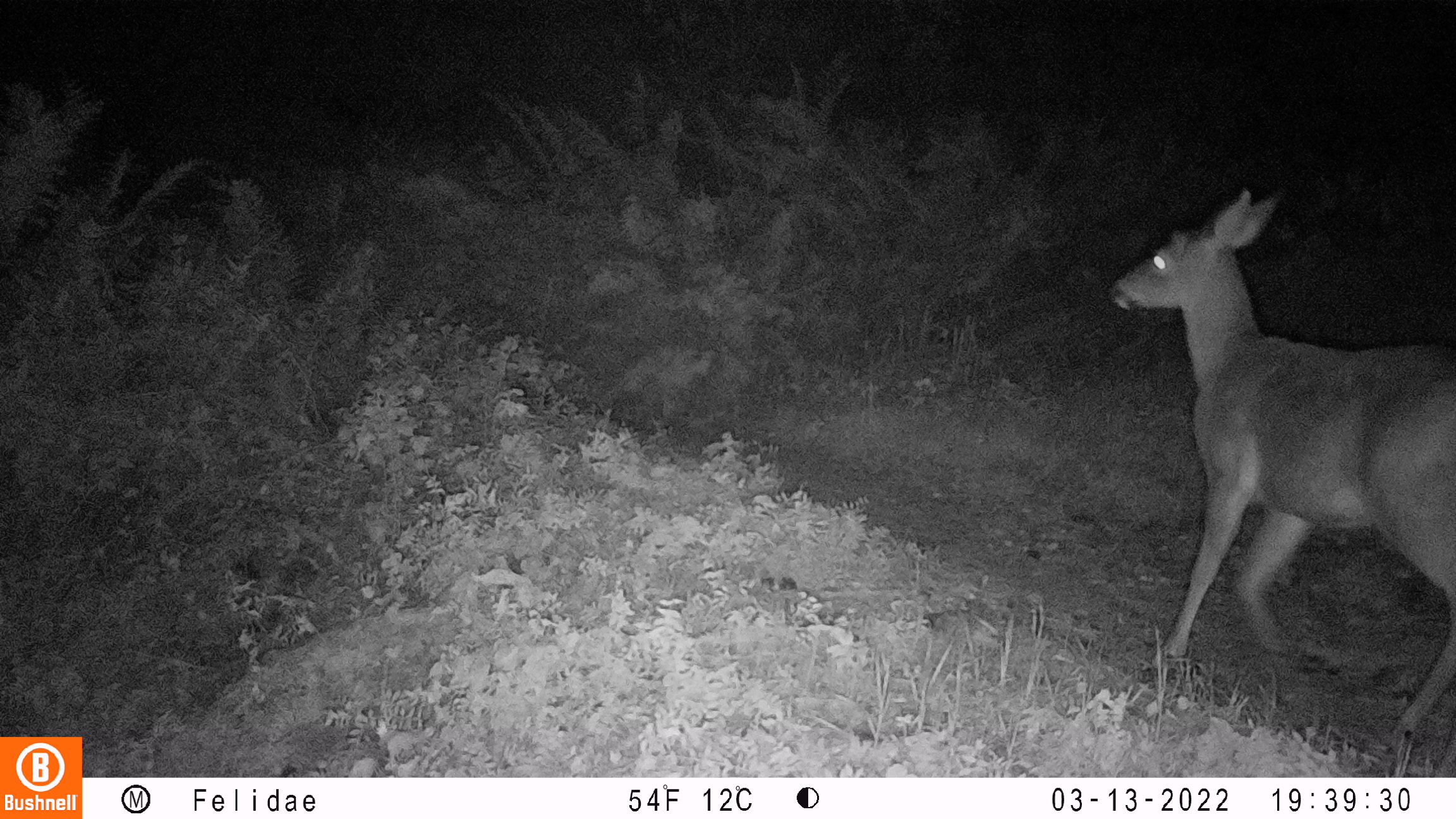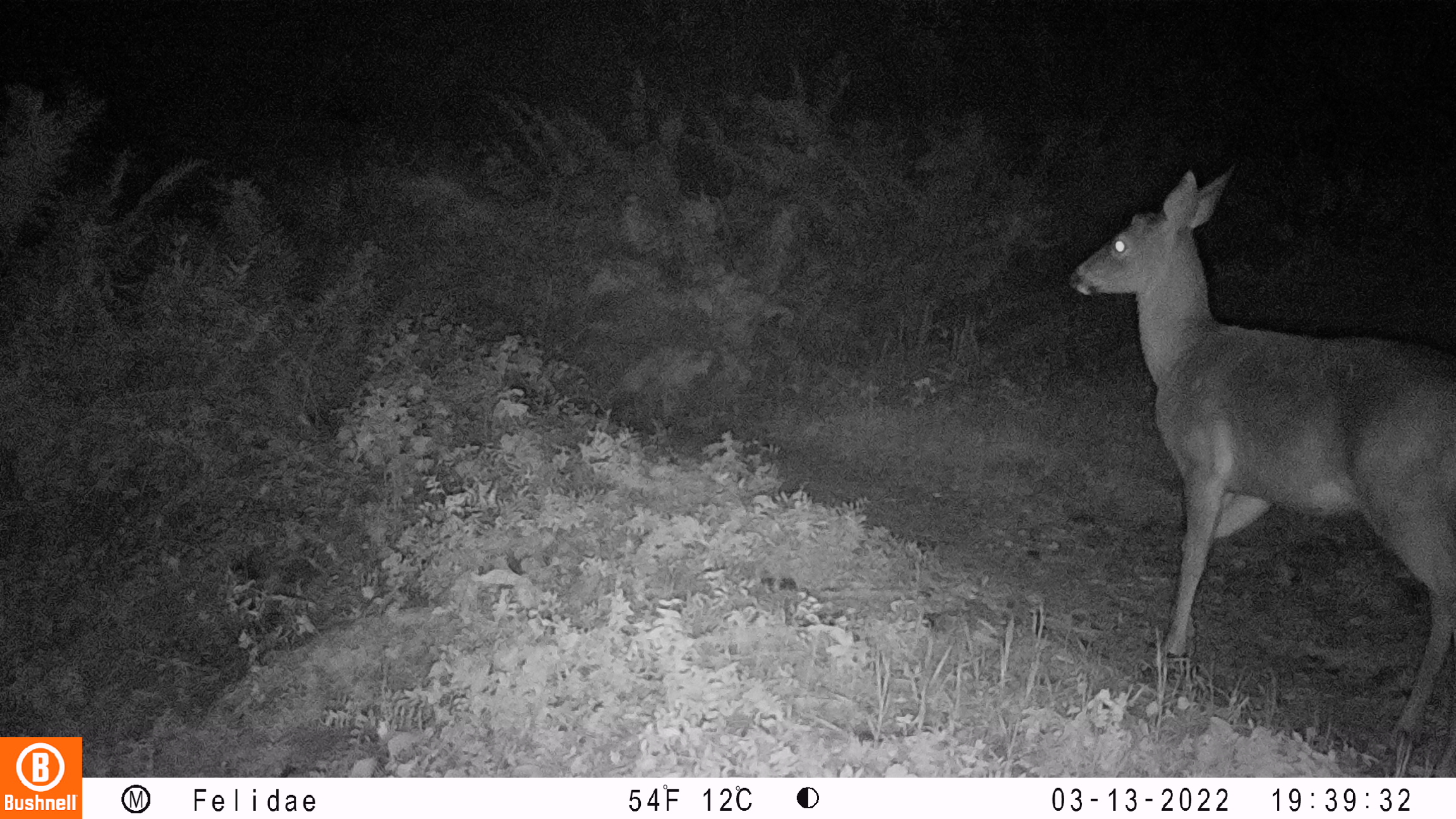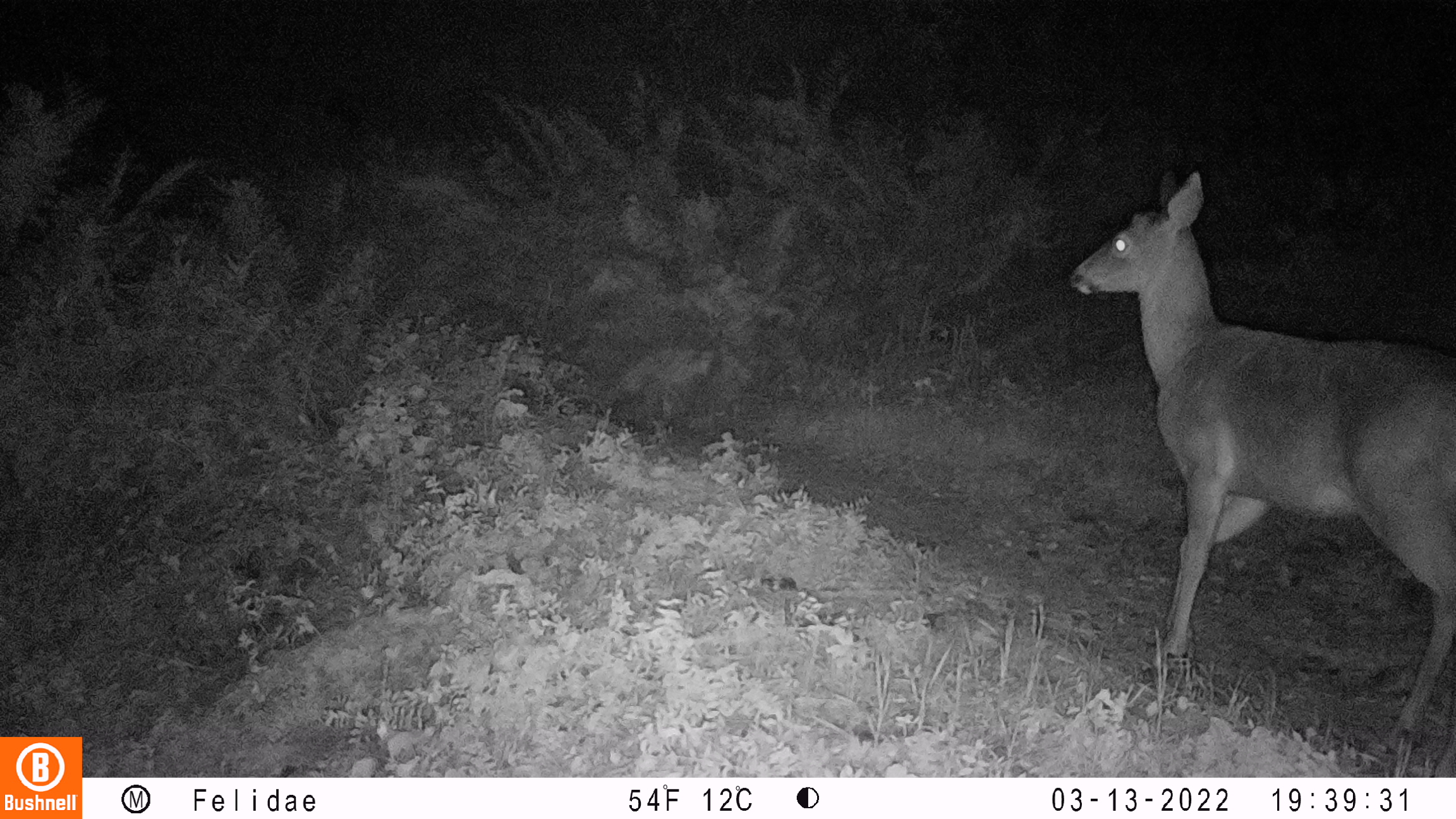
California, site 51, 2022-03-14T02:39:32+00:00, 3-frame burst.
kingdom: Animalia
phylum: Chordata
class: Mammalia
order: Artiodactyla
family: Cervidae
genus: Odocoileus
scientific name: Odocoileus hemionus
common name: mule deer